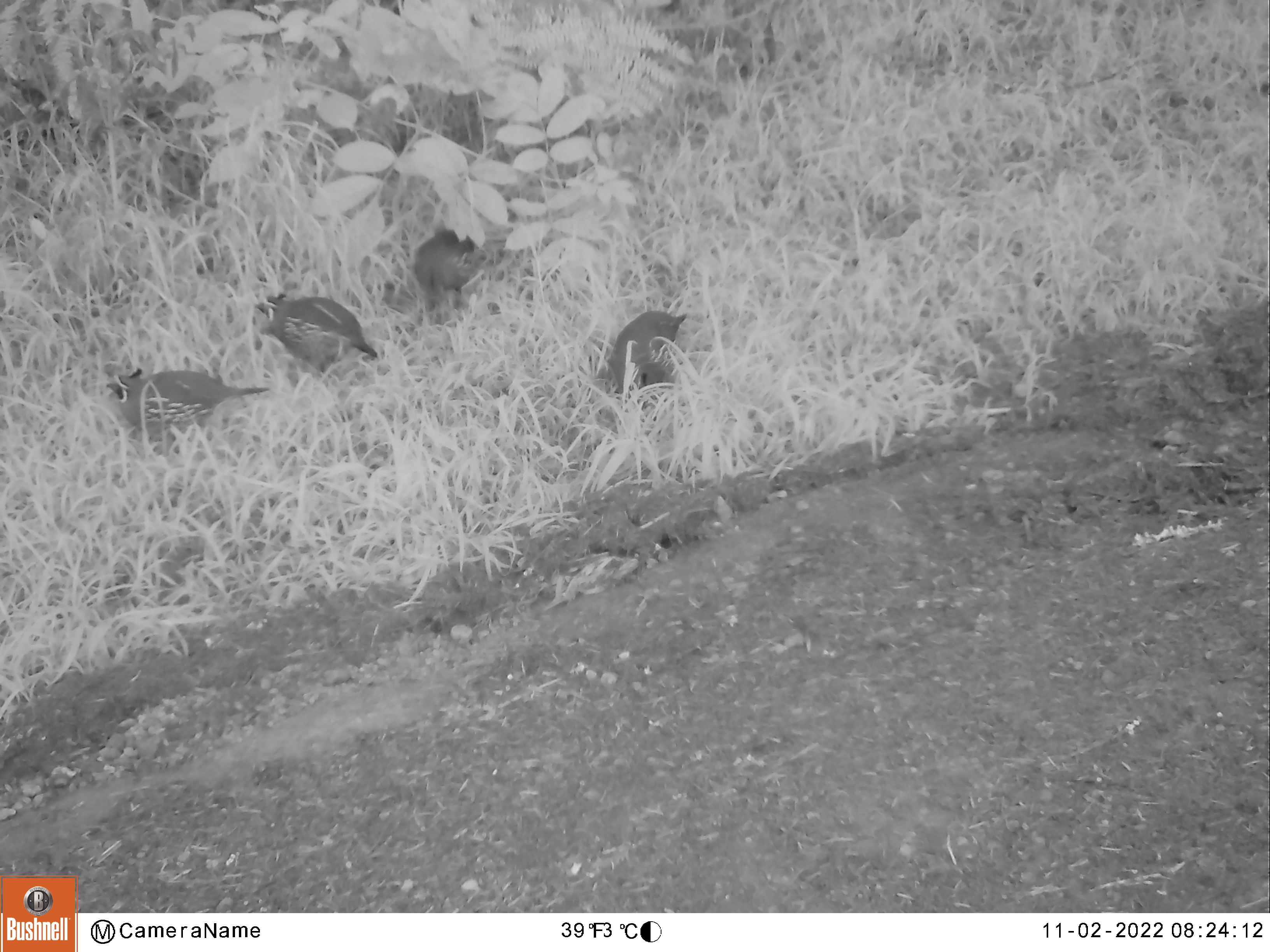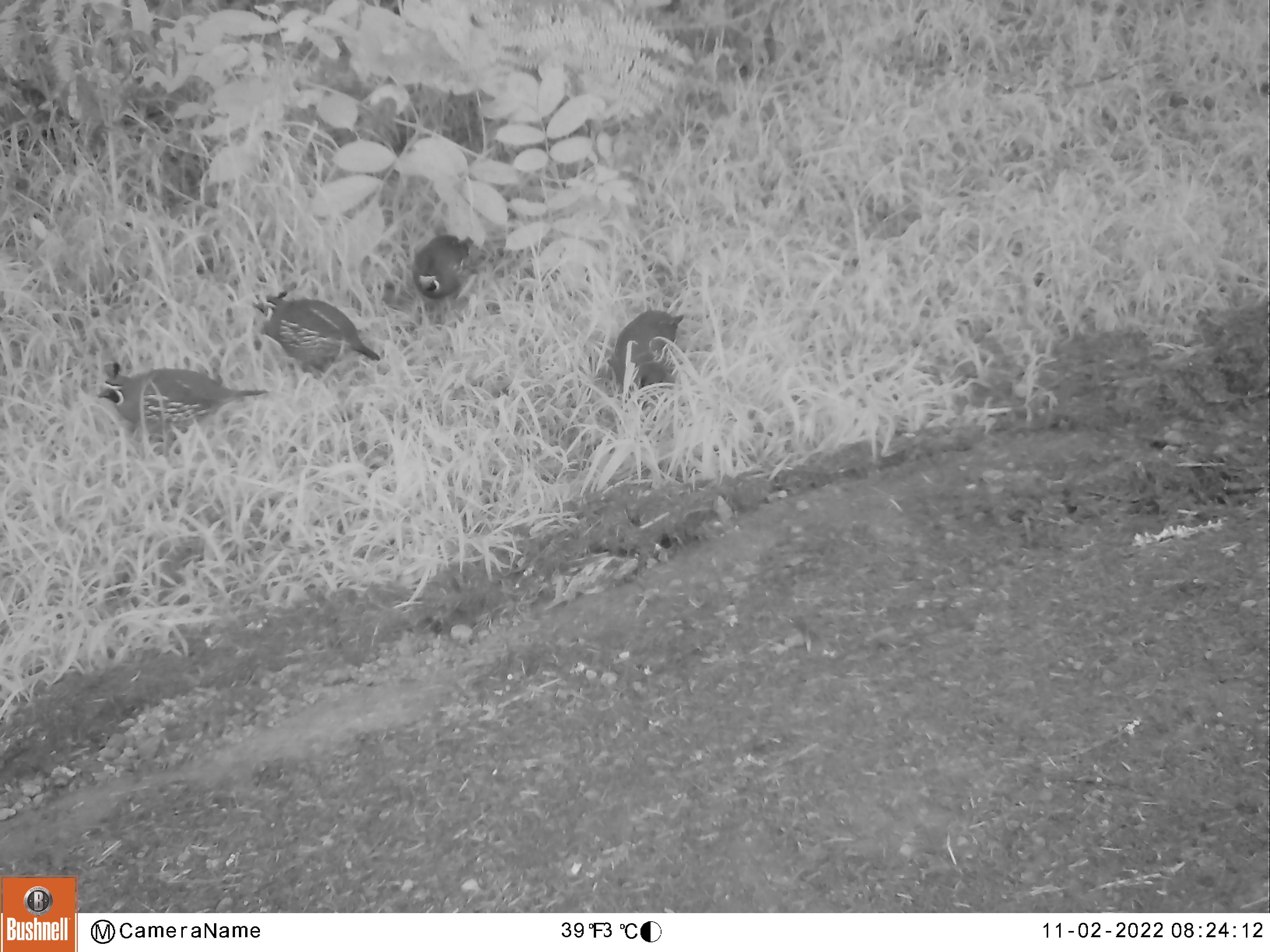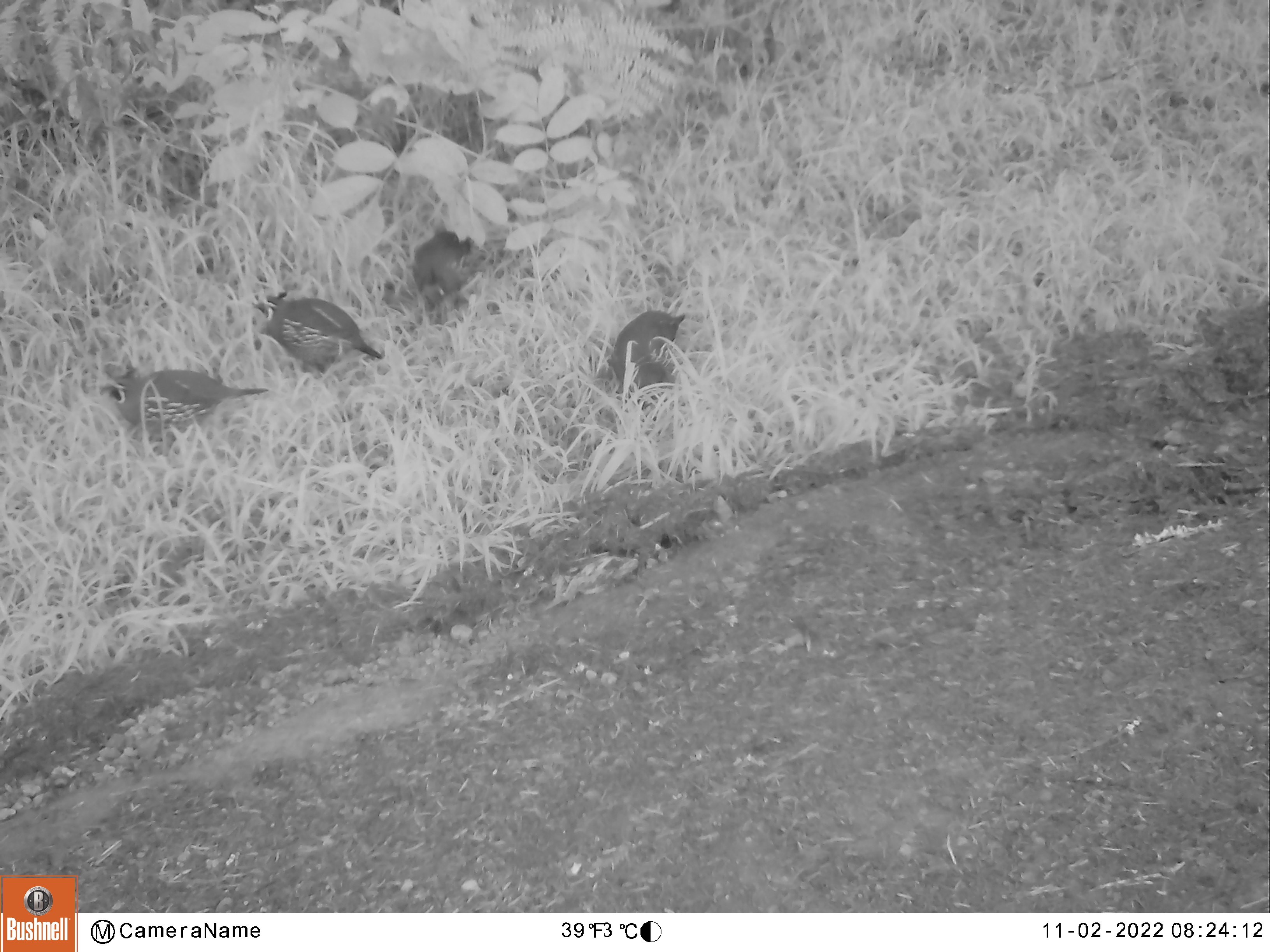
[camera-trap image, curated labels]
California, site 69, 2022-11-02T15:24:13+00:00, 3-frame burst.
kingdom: Animalia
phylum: Chordata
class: Aves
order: Galliformes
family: Odontophoridae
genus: Callipepla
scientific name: Callipepla californica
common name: california quail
California quail (Callipepla californica).